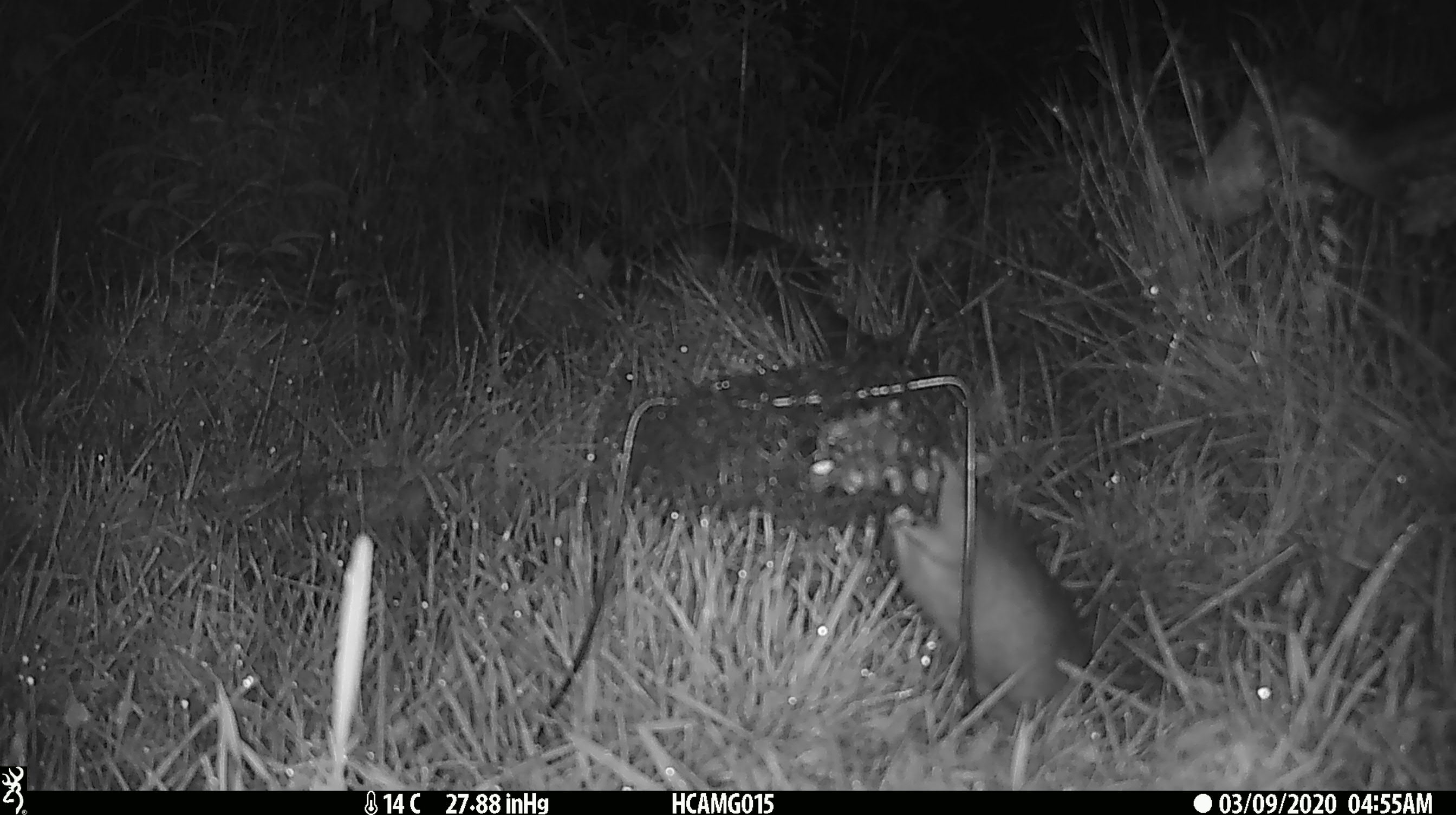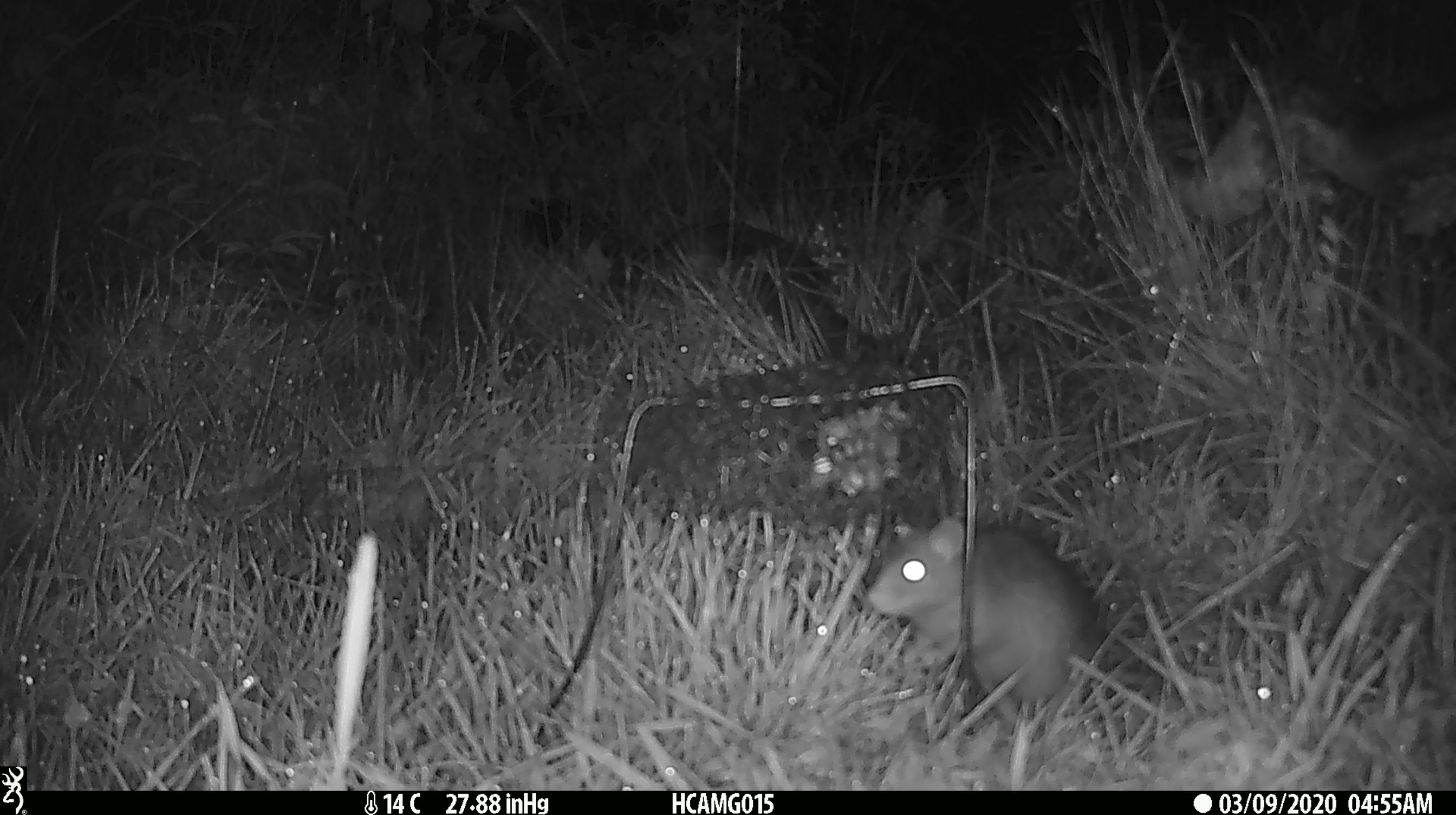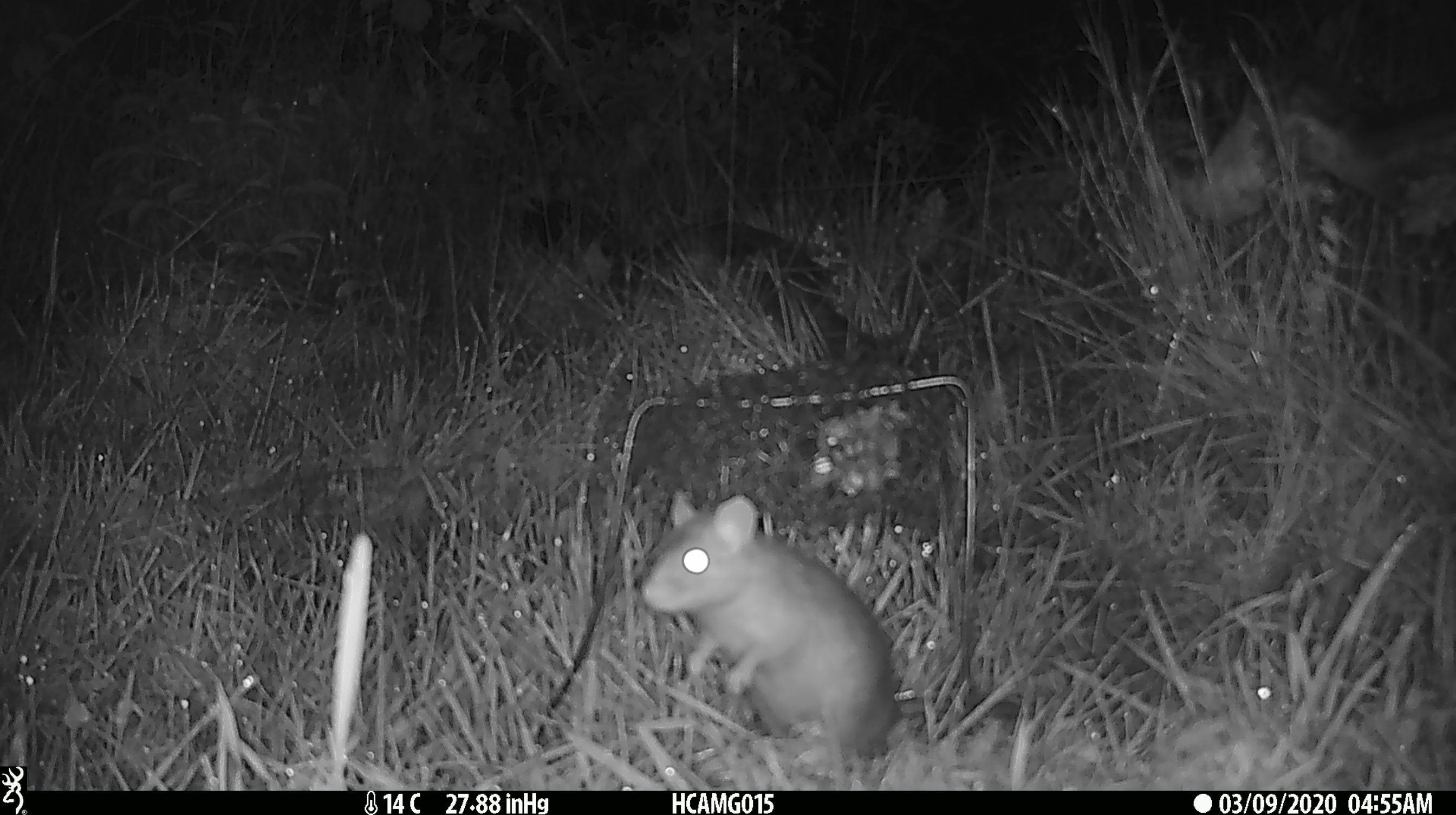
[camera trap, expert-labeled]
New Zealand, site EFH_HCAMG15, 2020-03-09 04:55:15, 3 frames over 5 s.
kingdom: Animalia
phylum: Chordata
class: Mammalia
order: Rodentia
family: Muridae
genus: Rattus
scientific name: Rattus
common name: rat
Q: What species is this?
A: Rat (Rattus).